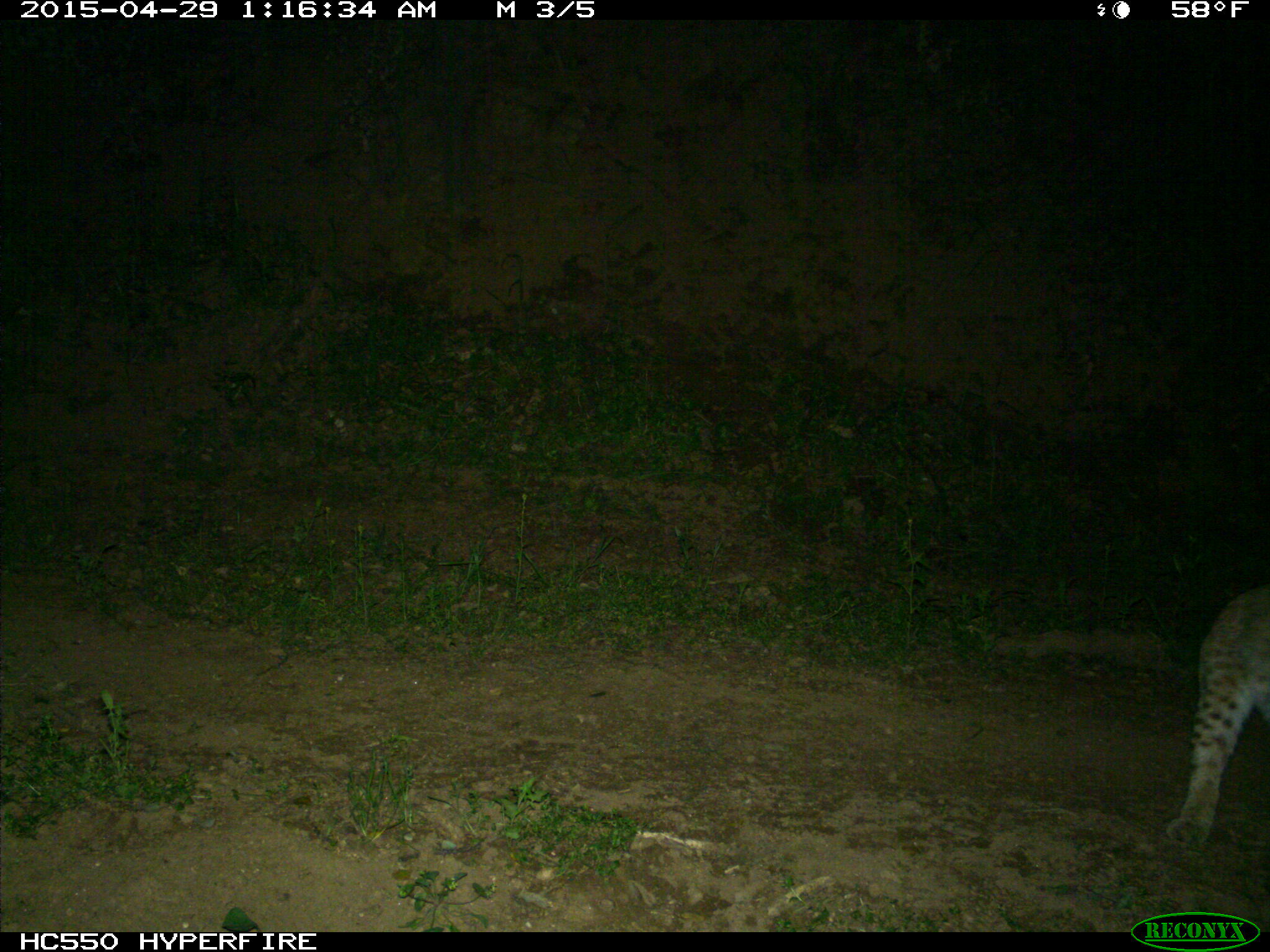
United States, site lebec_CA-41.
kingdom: Animalia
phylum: Chordata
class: Mammalia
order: Carnivora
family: Felidae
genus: Lynx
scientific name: Lynx rufus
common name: bobcat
Lynx rufus (bobcat).